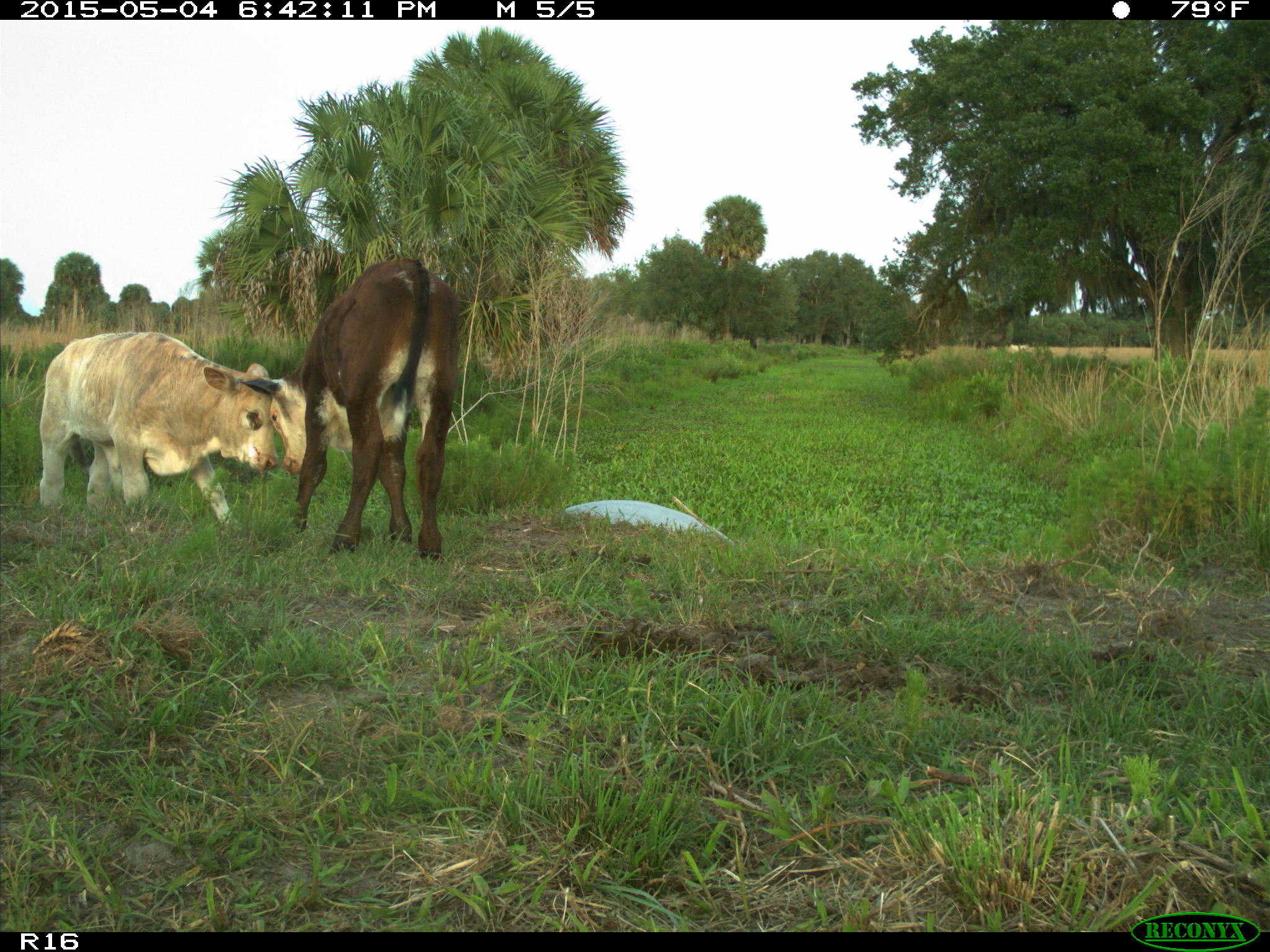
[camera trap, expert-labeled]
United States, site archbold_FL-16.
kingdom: Animalia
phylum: Chordata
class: Mammalia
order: Artiodactyla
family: Bovidae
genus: Bos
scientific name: Bos taurus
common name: domestic cow